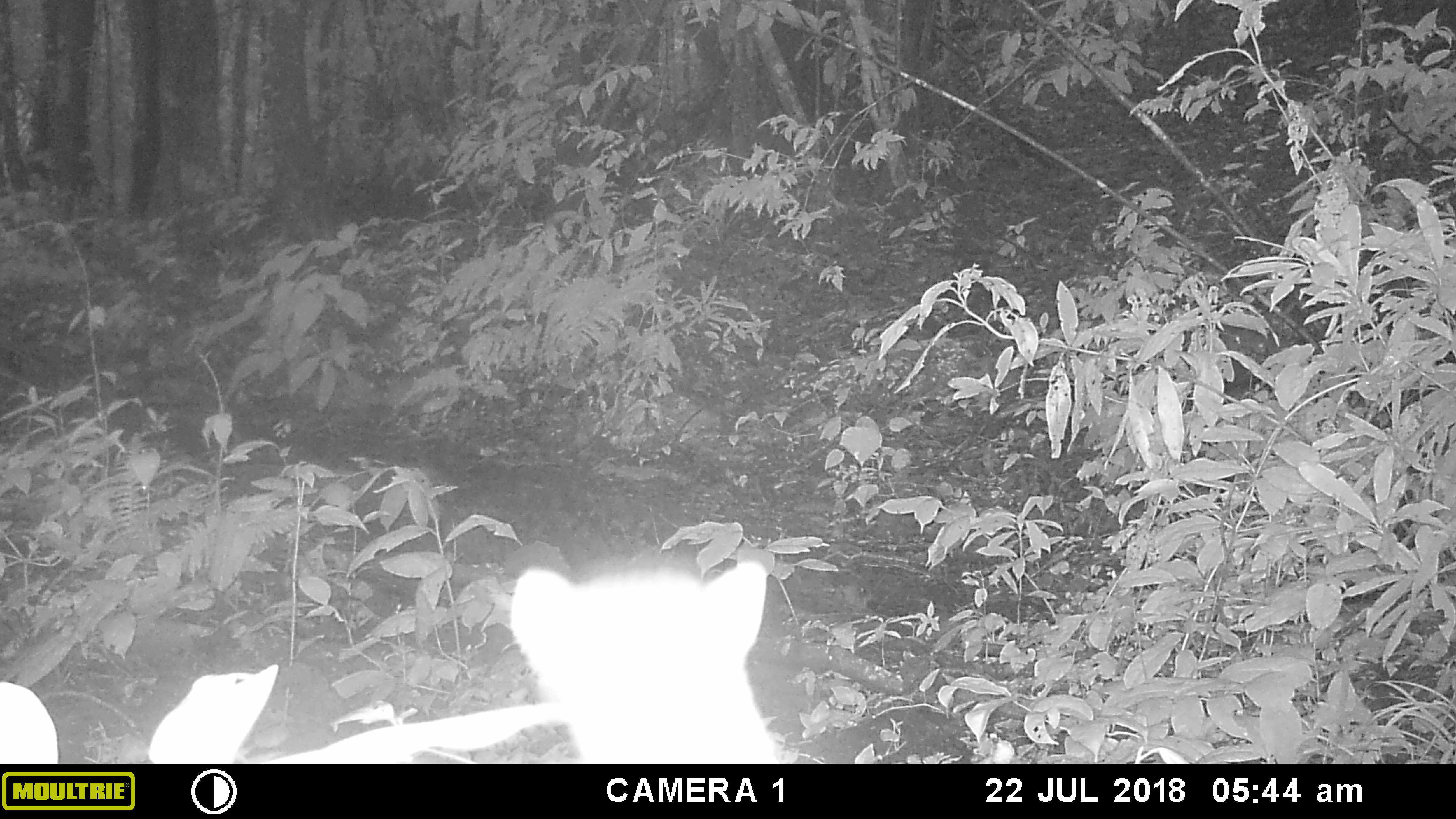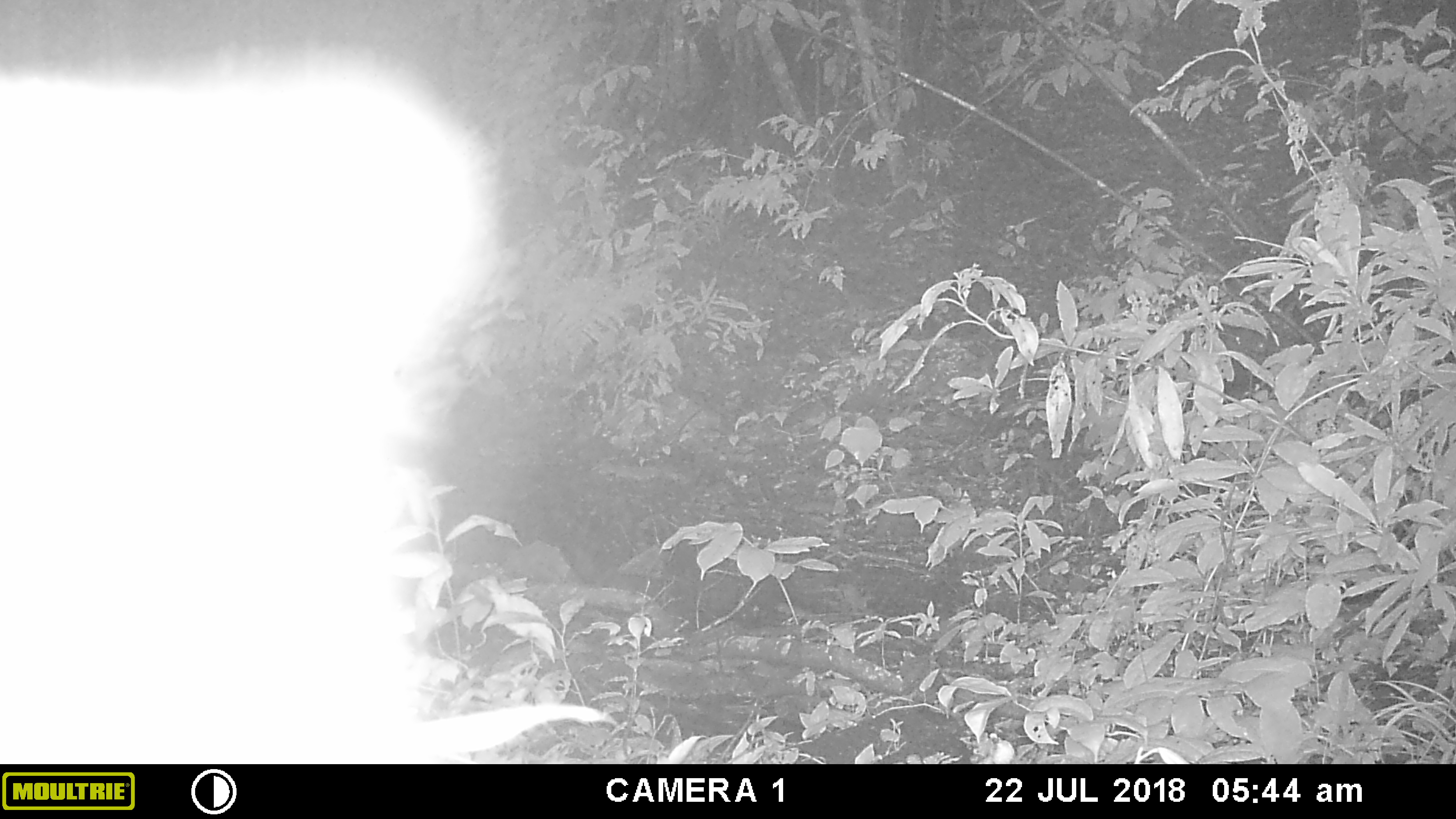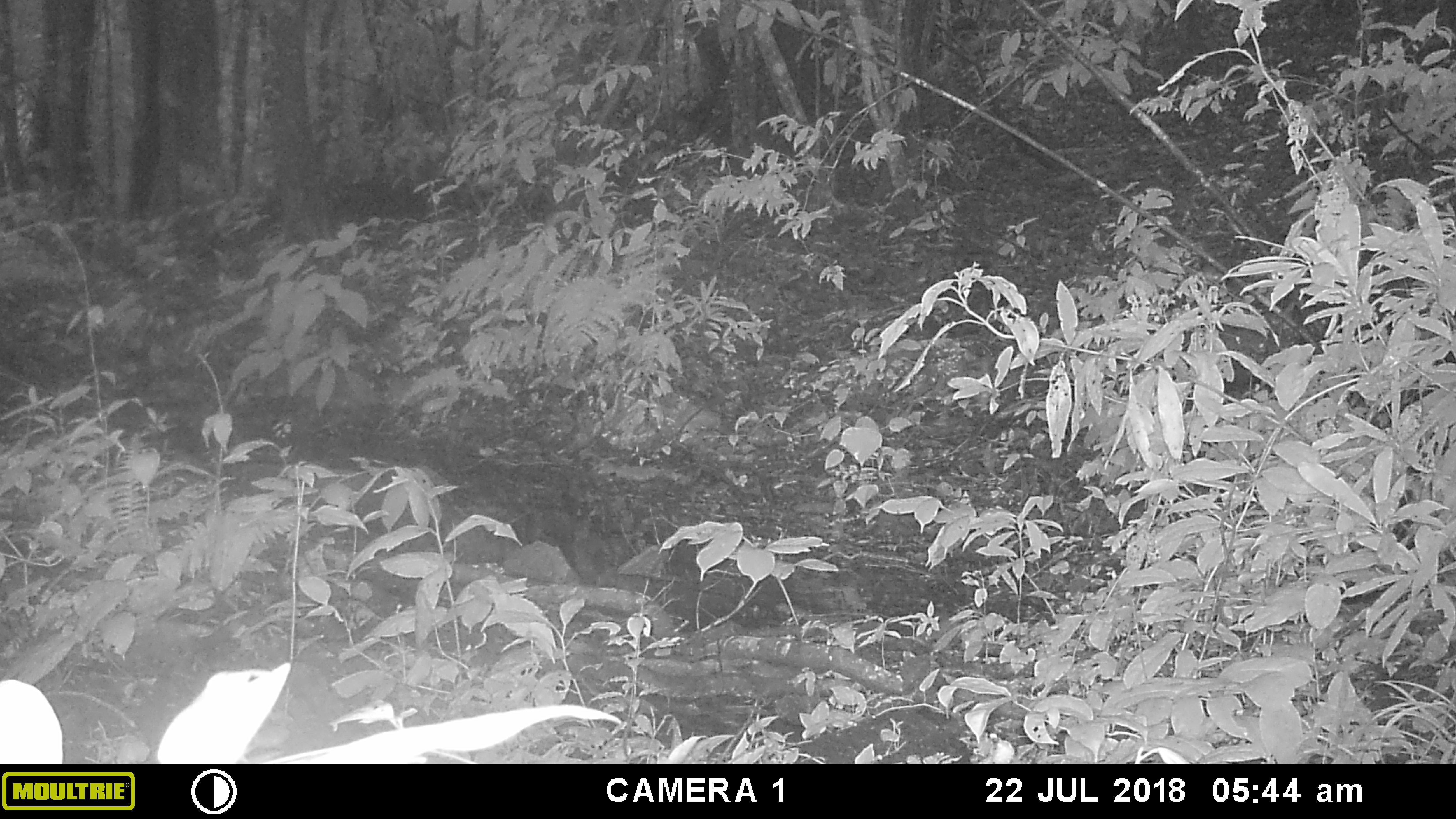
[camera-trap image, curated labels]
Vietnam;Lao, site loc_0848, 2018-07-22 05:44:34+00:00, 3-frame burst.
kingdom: Animalia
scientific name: Animalia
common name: animal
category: unidentified animal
Unidentified animal (animal) (Animalia). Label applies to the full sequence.